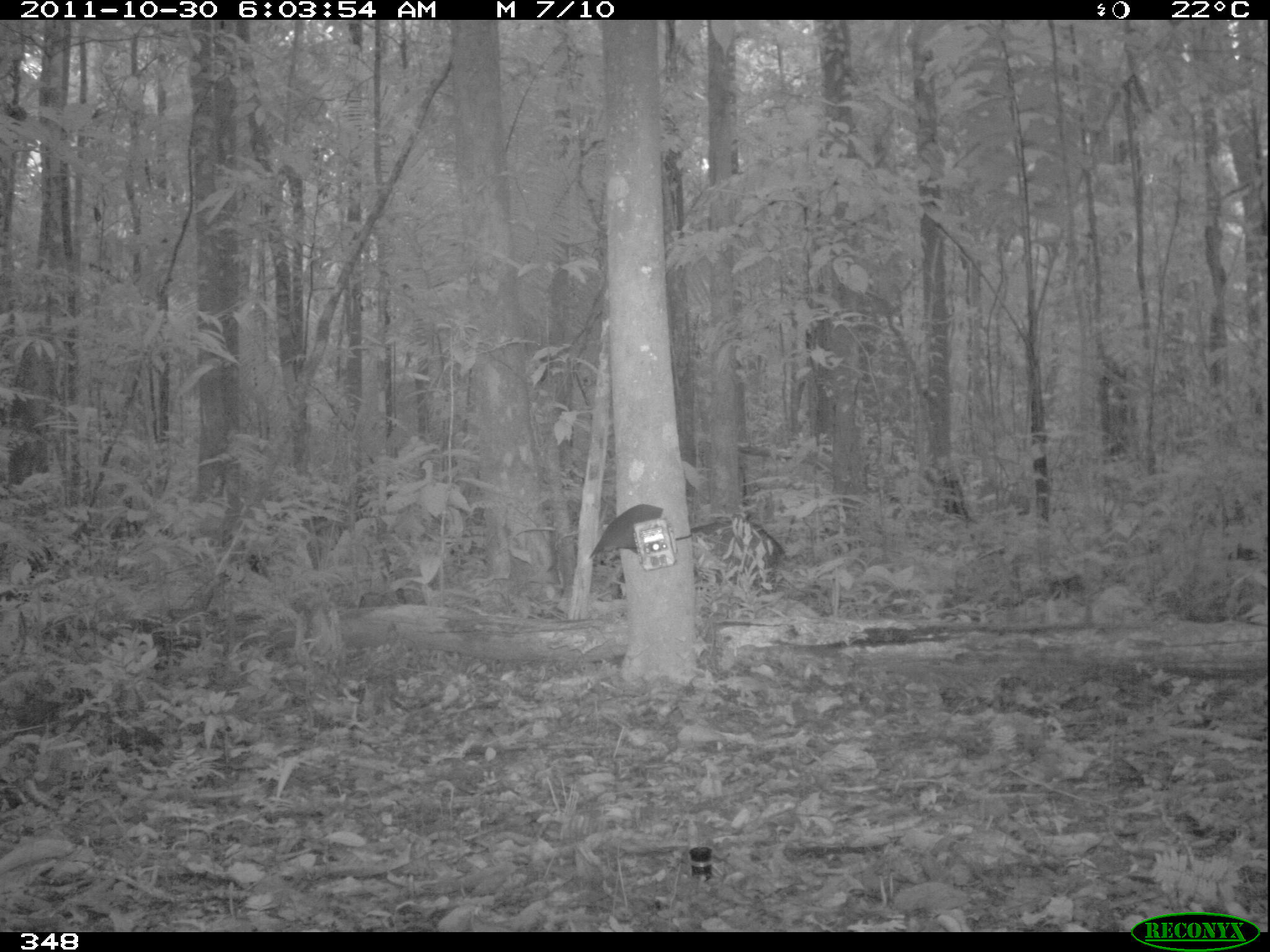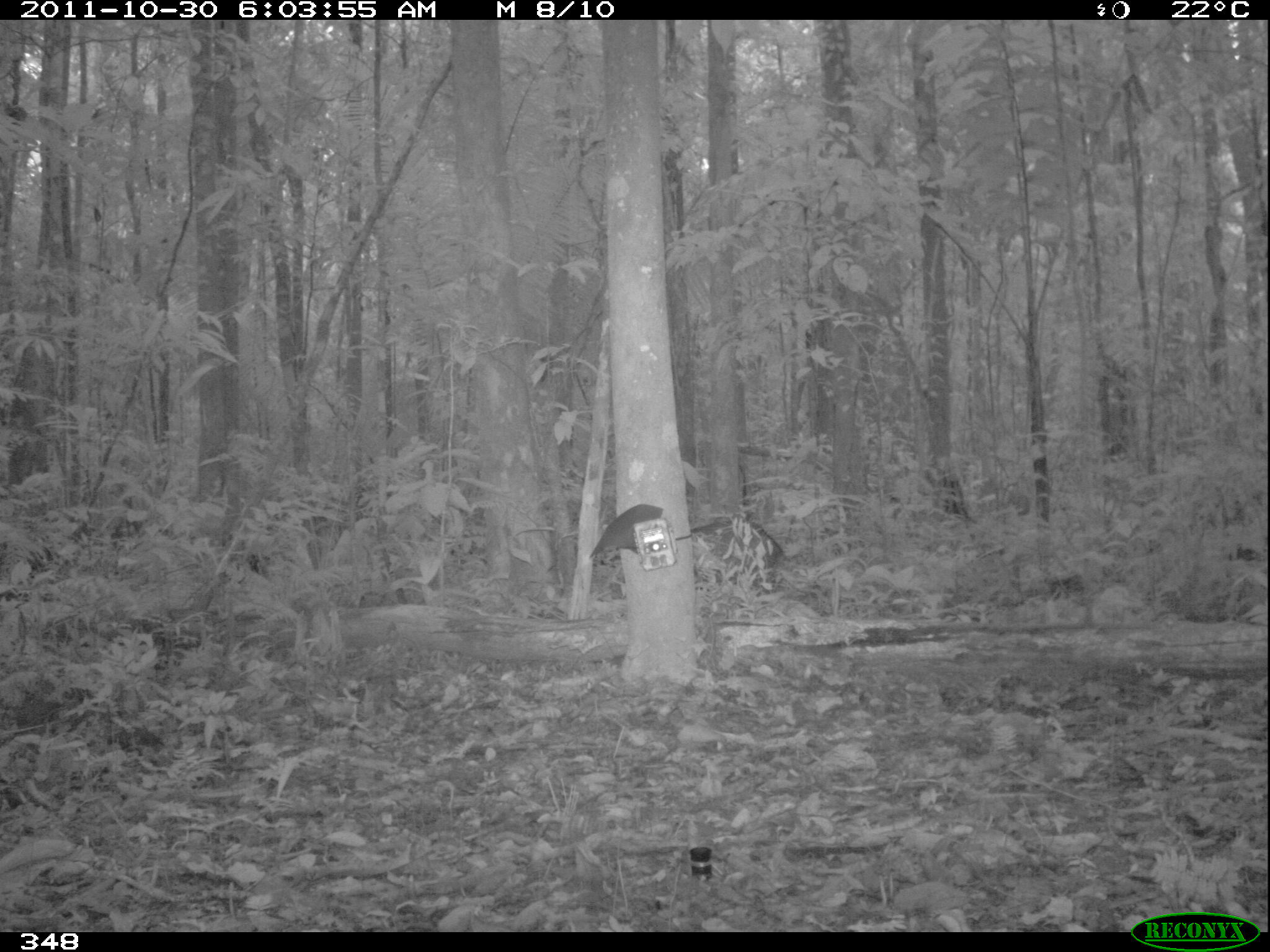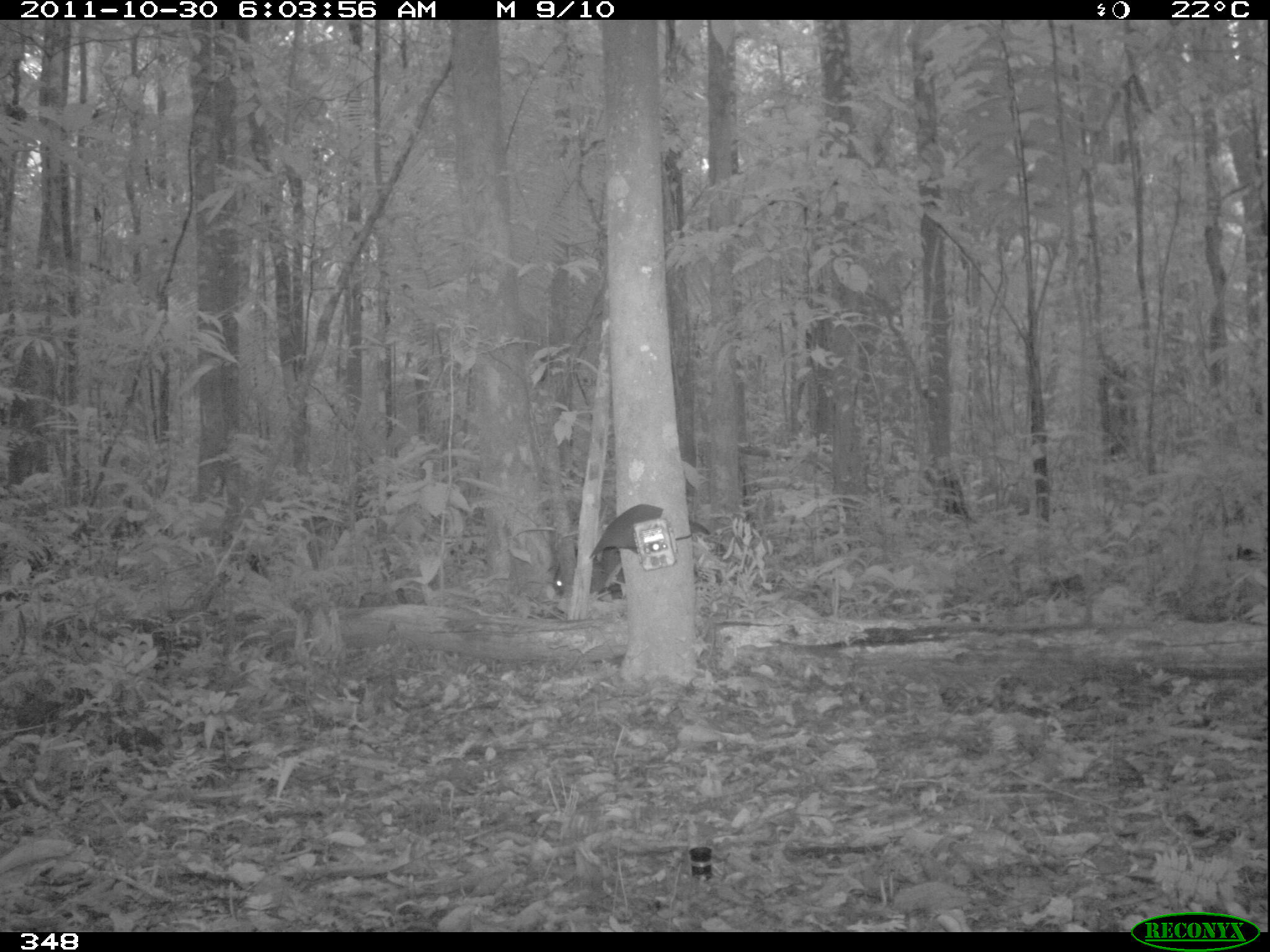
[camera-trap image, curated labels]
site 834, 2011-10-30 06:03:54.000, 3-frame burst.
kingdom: Animalia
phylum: Chordata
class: Mammalia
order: Artiodactyla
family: Tayassuidae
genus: Tayassu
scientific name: Tayassu pecari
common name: white-lipped peccary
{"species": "Tayassu pecari (white-lipped peccary)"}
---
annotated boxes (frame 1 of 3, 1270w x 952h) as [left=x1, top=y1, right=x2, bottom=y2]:
tayassu pecari: [left=689, top=520, right=786, bottom=596]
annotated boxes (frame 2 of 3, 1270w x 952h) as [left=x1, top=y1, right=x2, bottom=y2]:
tayassu pecari: [left=685, top=516, right=792, bottom=600]